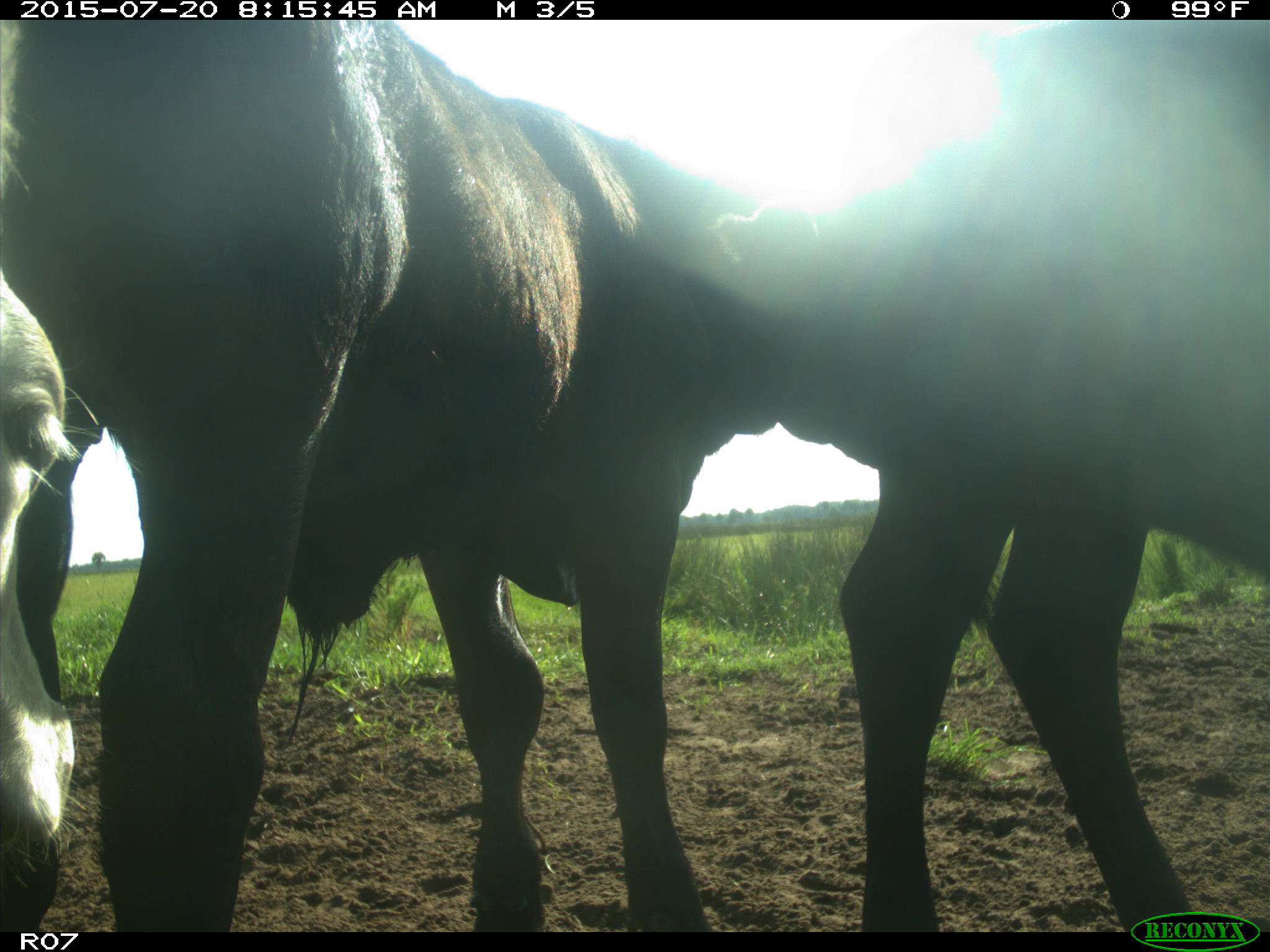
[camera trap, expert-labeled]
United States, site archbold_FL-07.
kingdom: Animalia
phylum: Chordata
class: Mammalia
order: Artiodactyla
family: Bovidae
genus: Bos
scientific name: Bos taurus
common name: domestic cow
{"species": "Bos taurus (domestic cow)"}